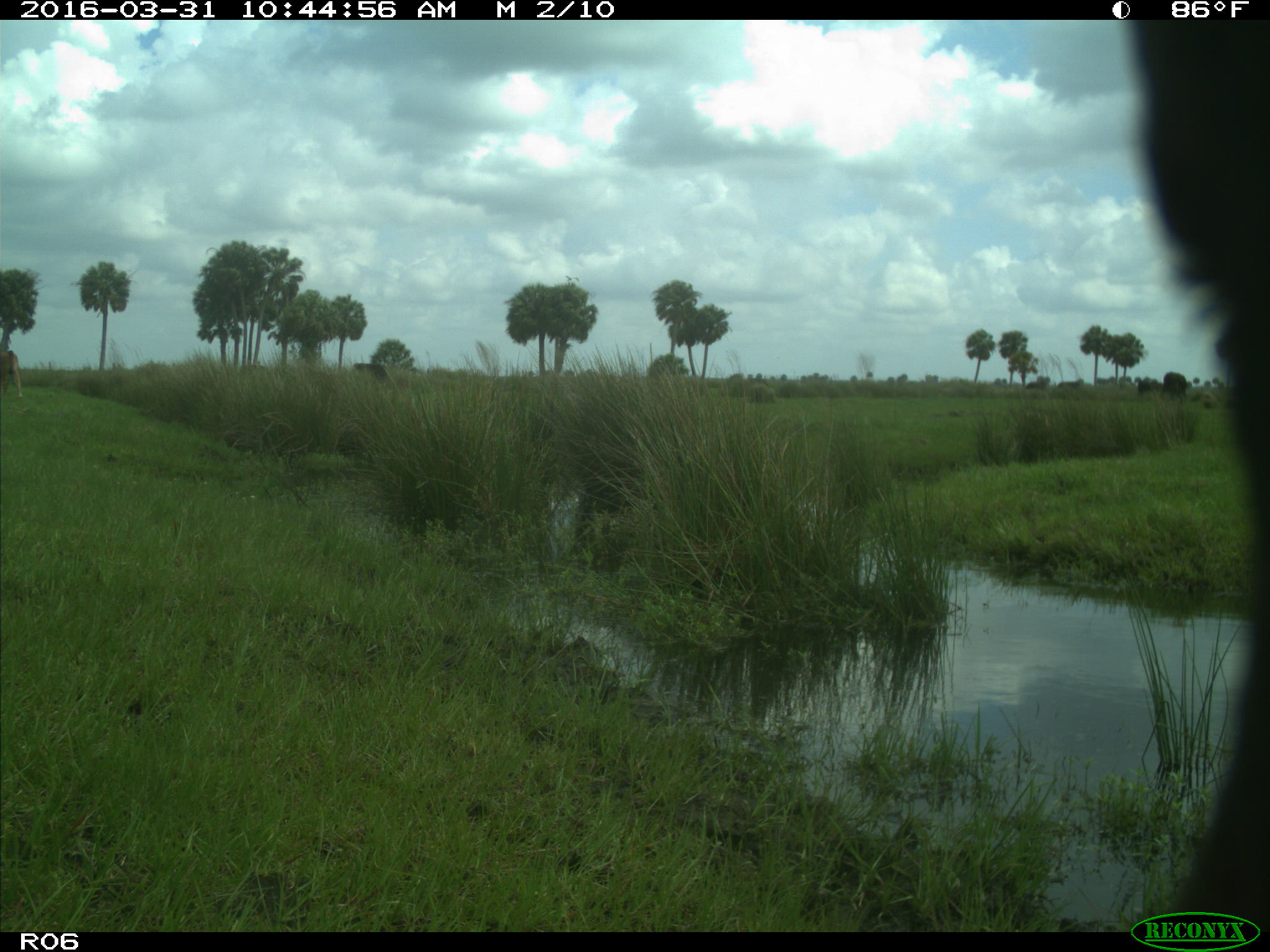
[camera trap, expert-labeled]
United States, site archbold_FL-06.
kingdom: Animalia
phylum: Chordata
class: Mammalia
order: Artiodactyla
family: Bovidae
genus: Bos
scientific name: Bos taurus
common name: domestic cow